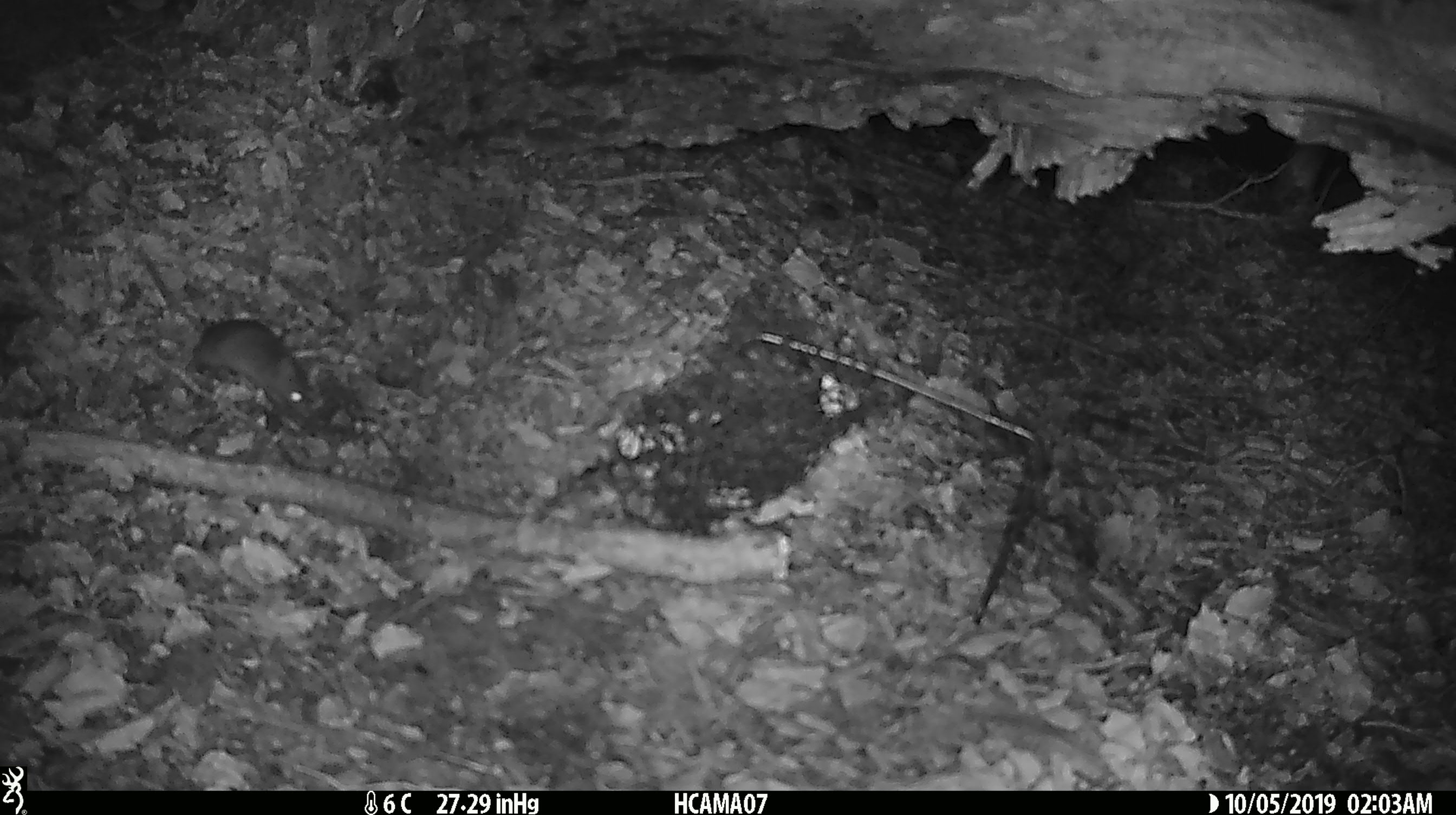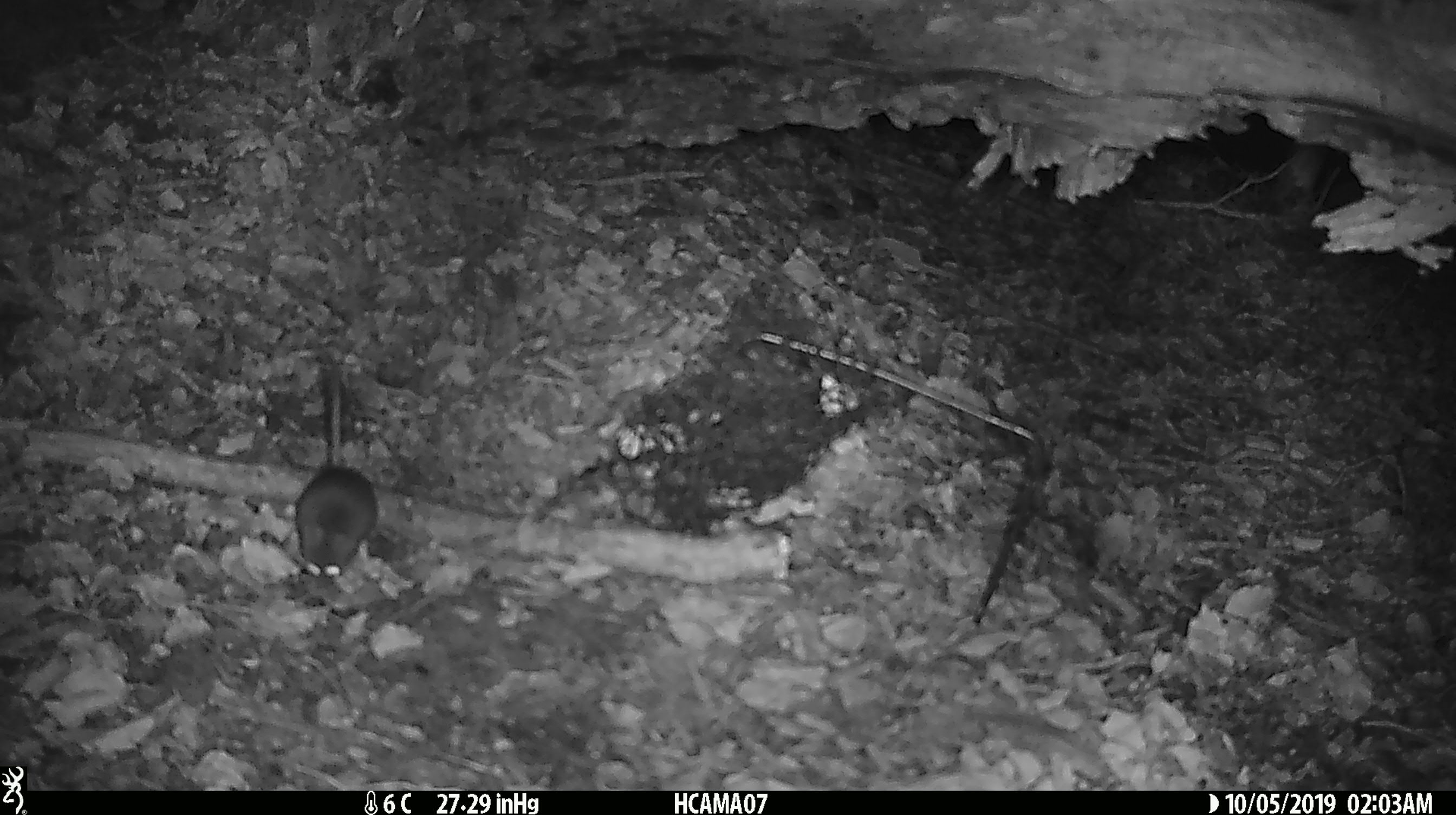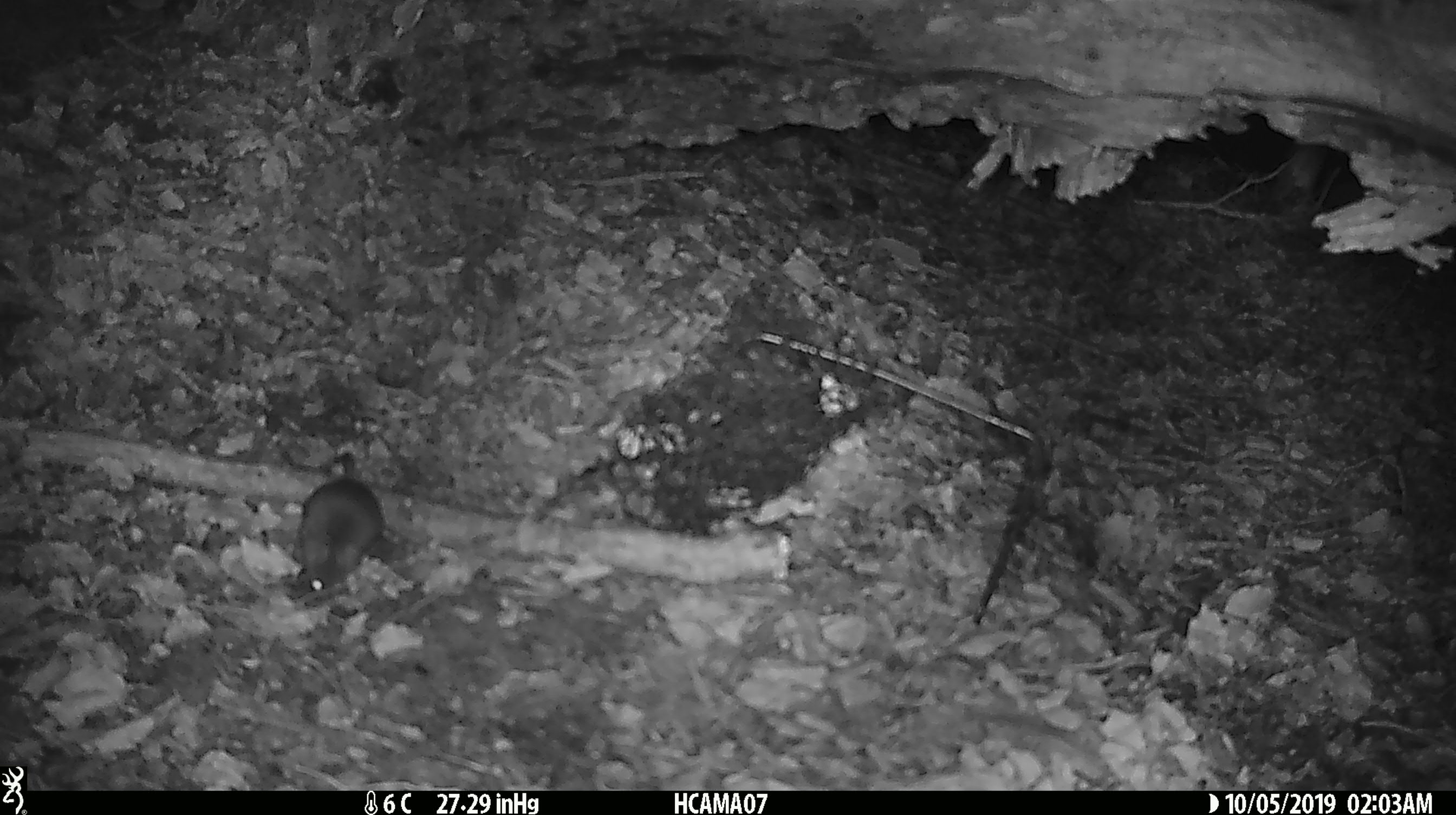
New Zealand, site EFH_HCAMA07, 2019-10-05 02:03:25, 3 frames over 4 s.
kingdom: Animalia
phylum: Chordata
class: Mammalia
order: Rodentia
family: Muridae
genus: Mus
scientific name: Mus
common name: mouse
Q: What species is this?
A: Mouse (Mus).